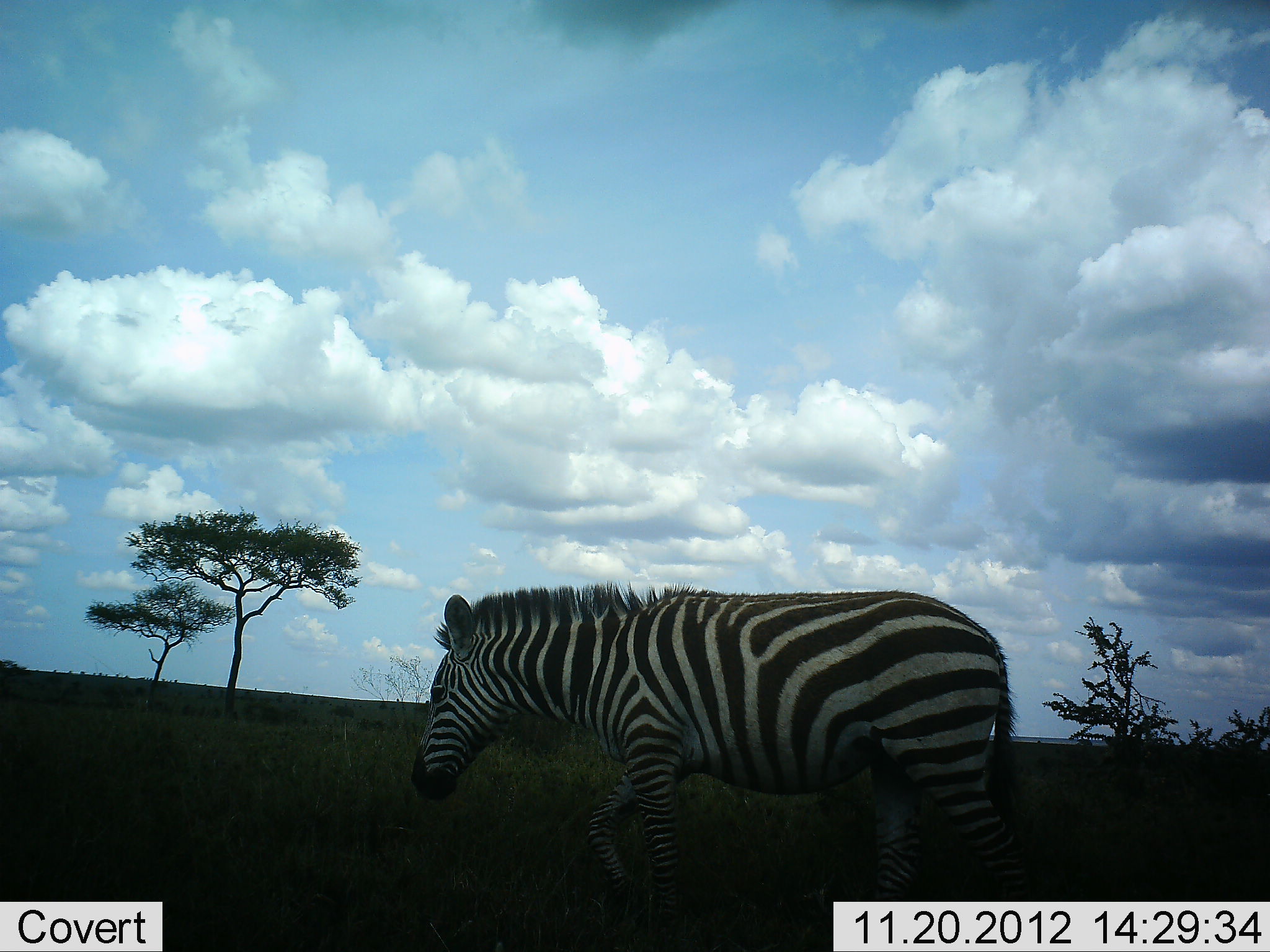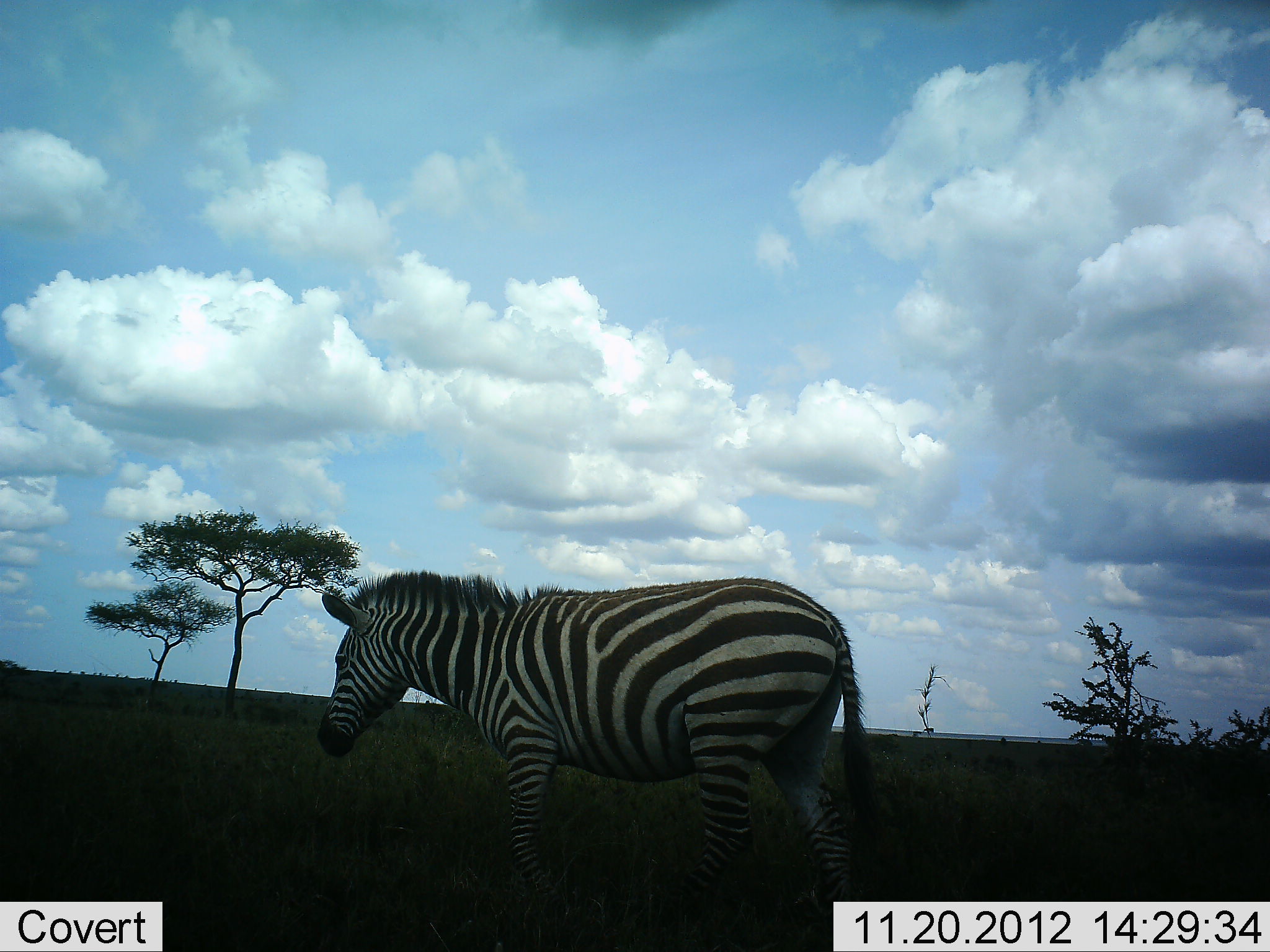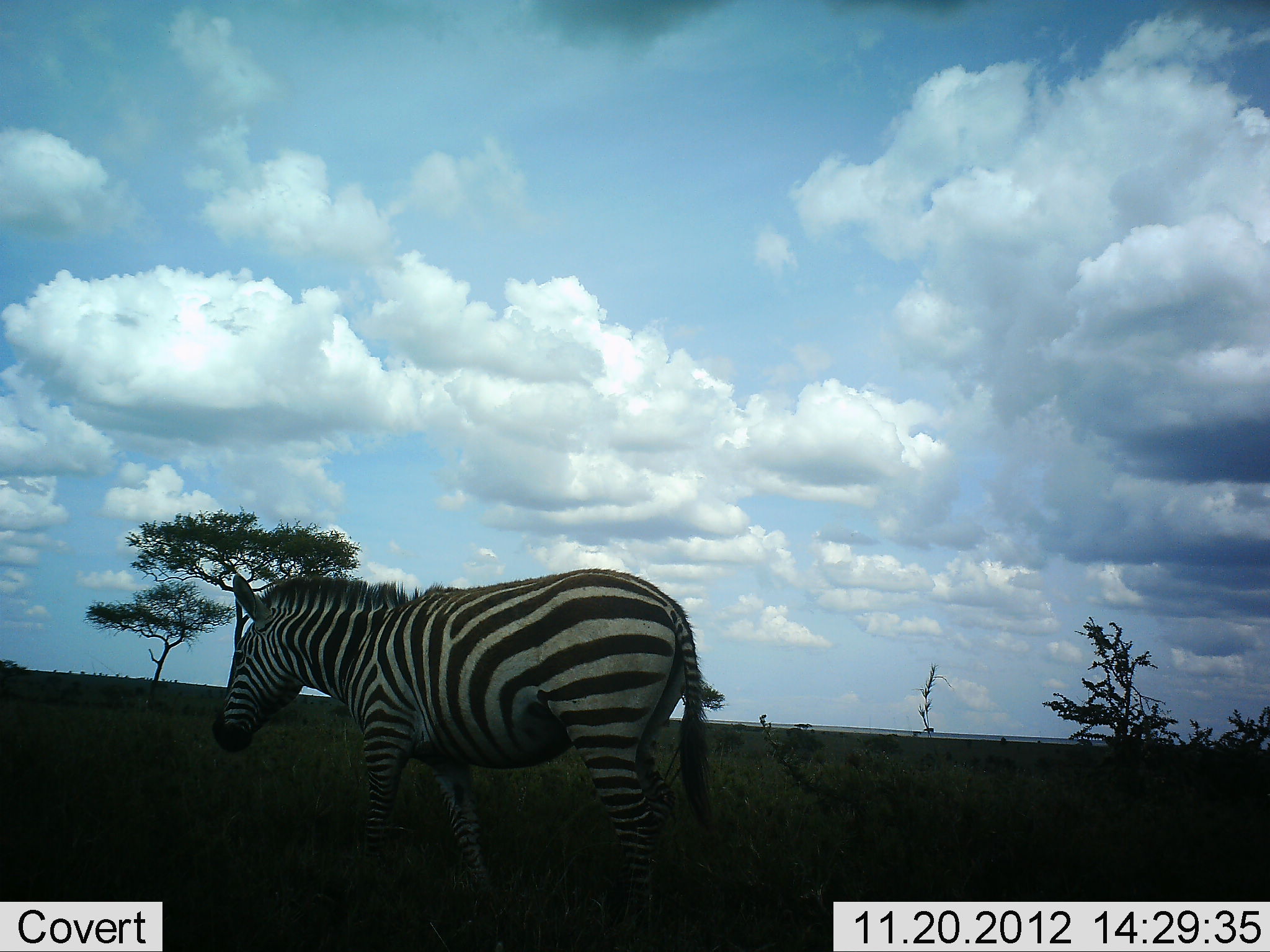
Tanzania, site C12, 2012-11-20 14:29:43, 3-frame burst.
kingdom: Animalia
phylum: Chordata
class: Mammalia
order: Perissodactyla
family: Equidae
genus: Equus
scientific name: Equus quagga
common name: plains zebra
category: zebra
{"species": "zebra (plains zebra) (Equus quagga)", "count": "1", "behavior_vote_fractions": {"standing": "20%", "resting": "0%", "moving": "90%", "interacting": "0%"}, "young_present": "0%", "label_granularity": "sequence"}